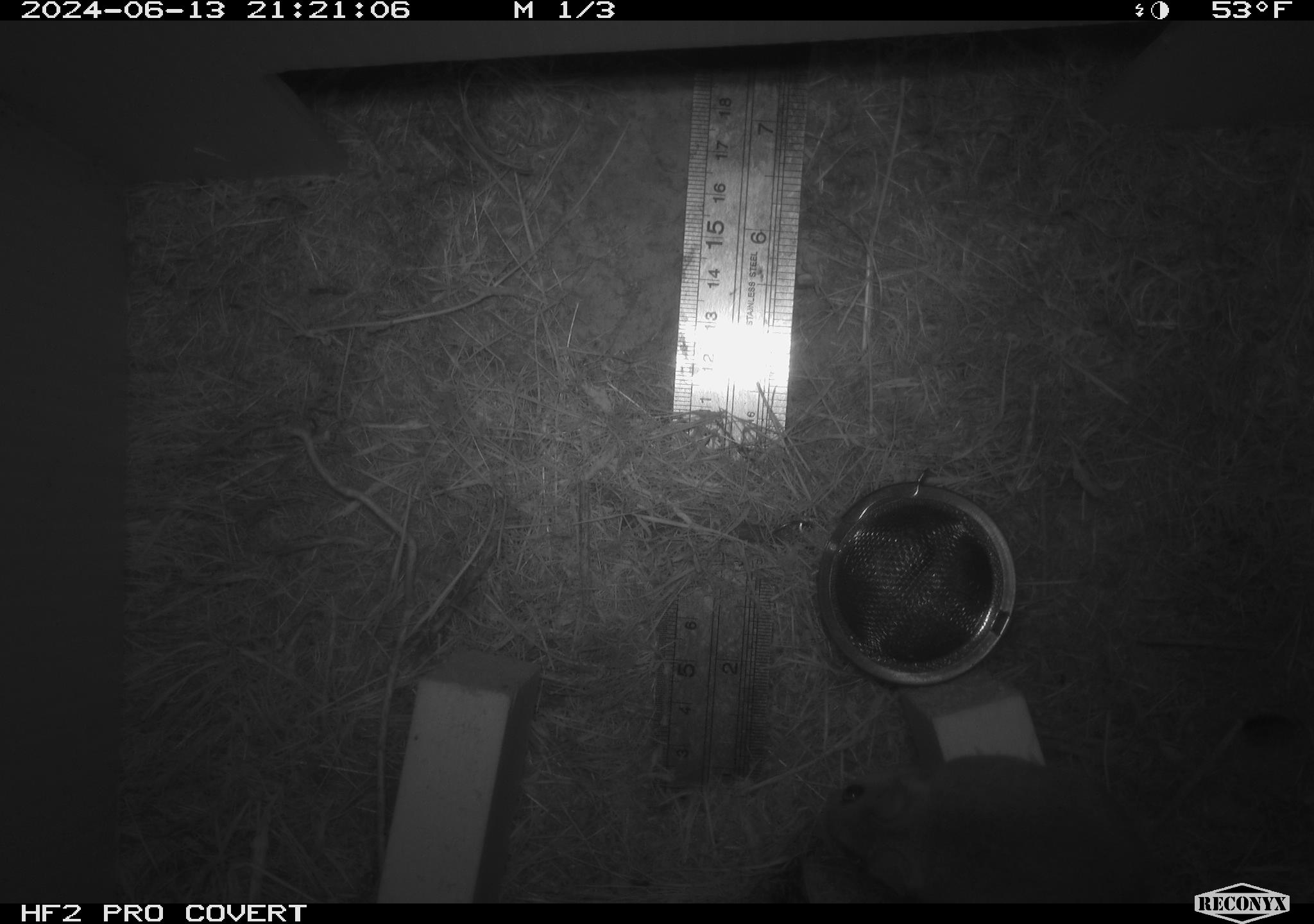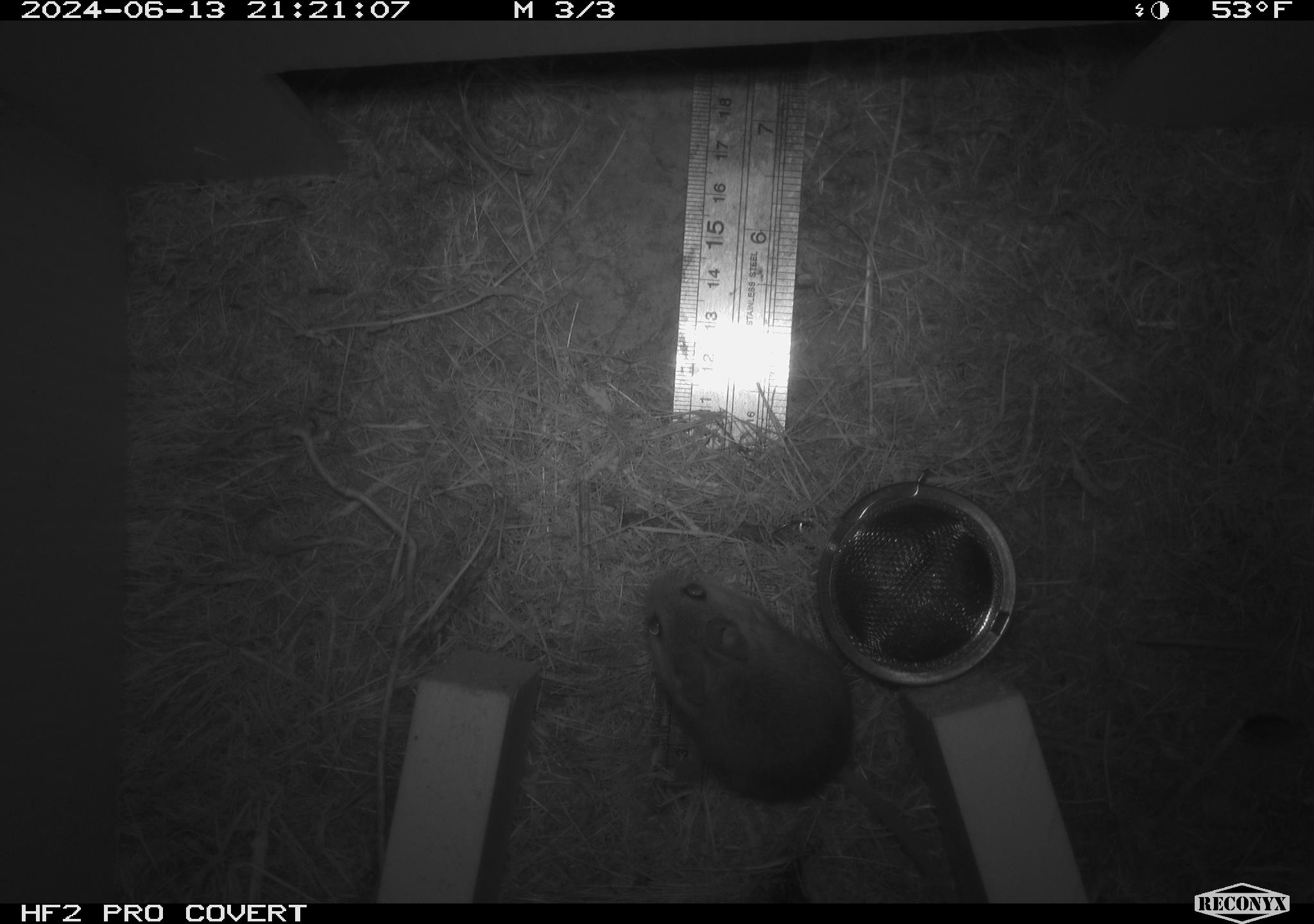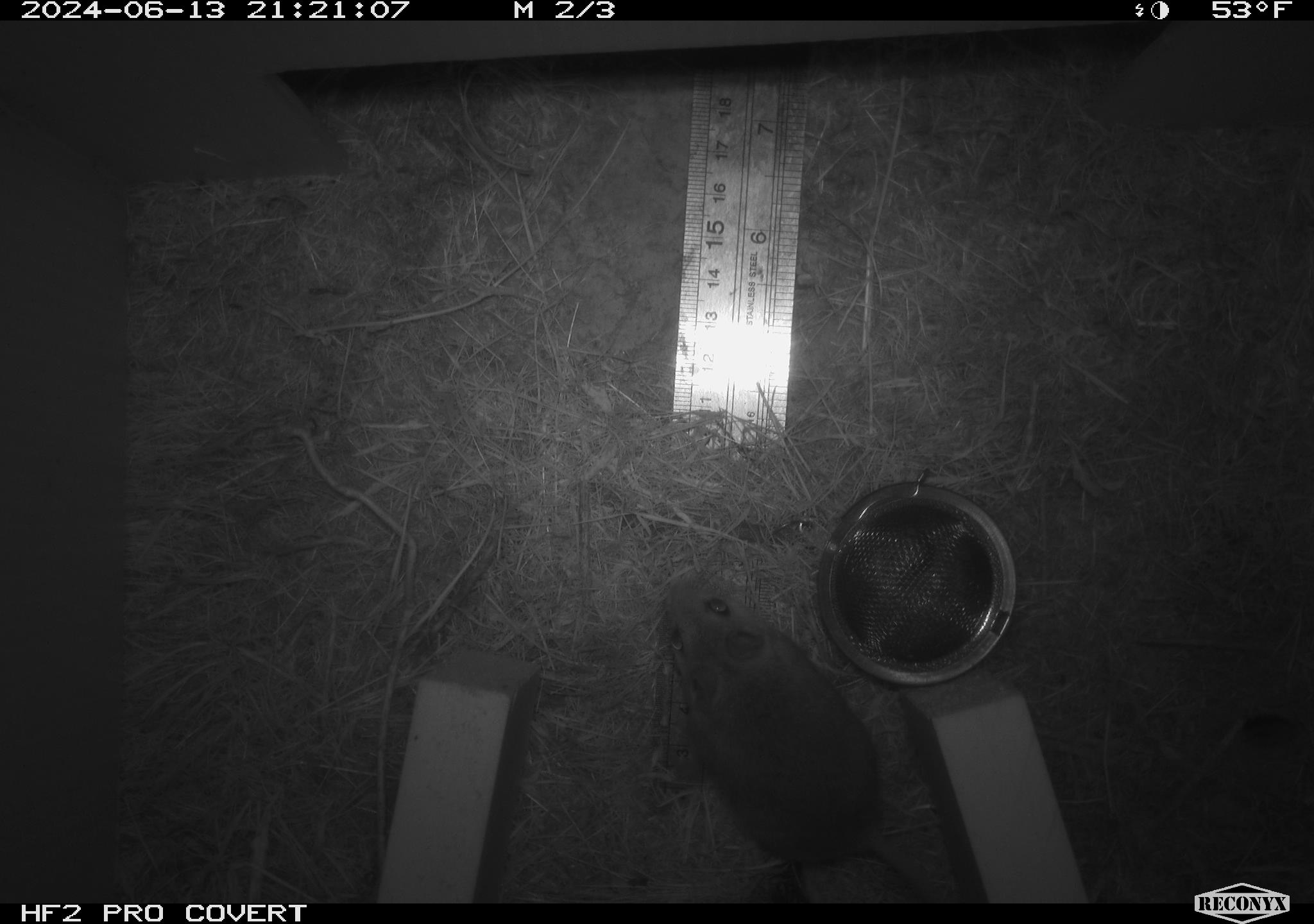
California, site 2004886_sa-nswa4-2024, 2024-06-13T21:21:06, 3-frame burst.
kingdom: Animalia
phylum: Chordata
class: Mammalia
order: Rodentia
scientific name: Rodentia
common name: rodent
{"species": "rodent (Rodentia)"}